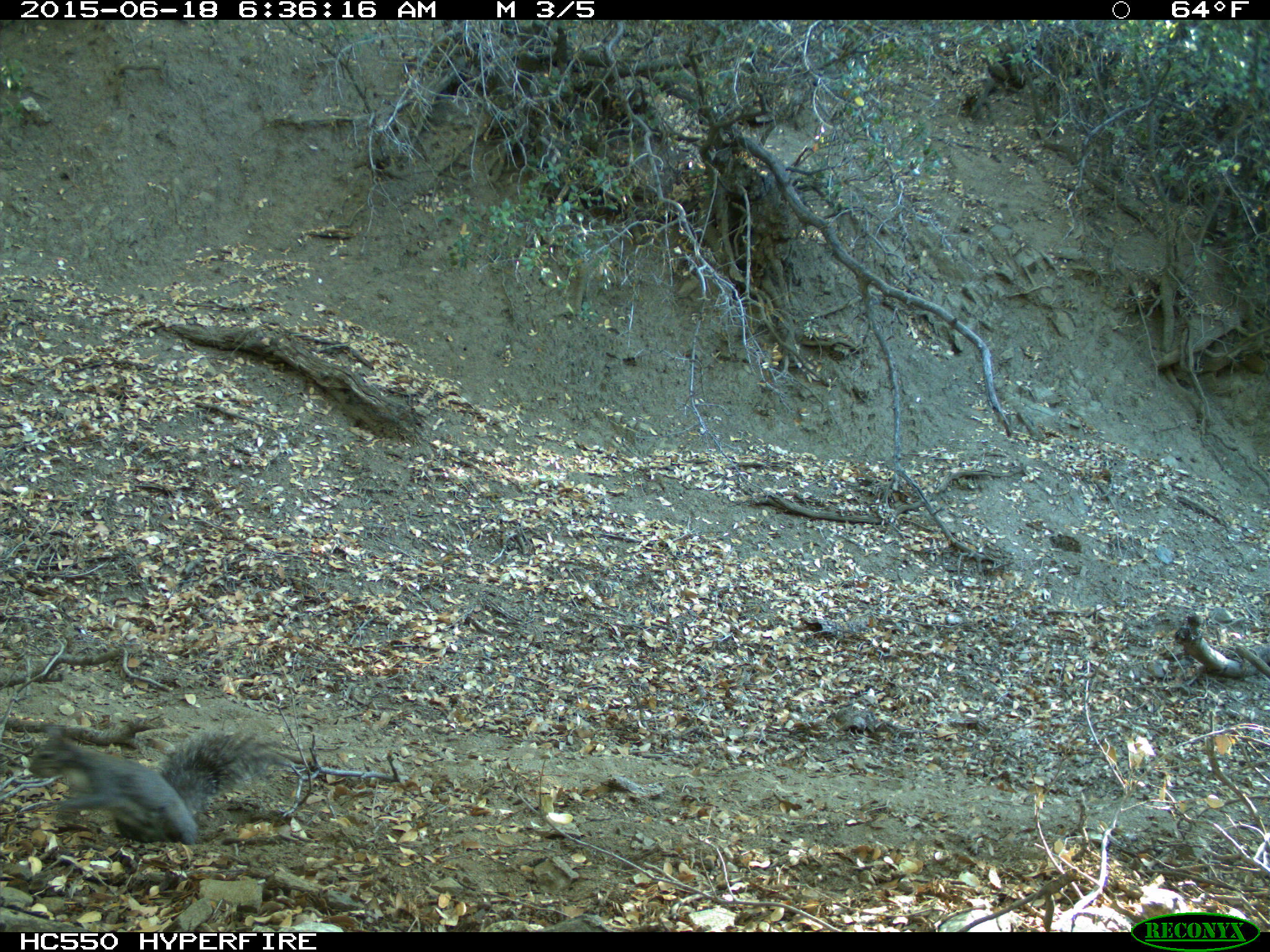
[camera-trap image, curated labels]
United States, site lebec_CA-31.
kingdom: Animalia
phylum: Chordata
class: Mammalia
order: Rodentia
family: Sciuridae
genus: Sciurus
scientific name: Sciurus carolinensis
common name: eastern gray squirrel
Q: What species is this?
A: Sciurus carolinensis (eastern gray squirrel).